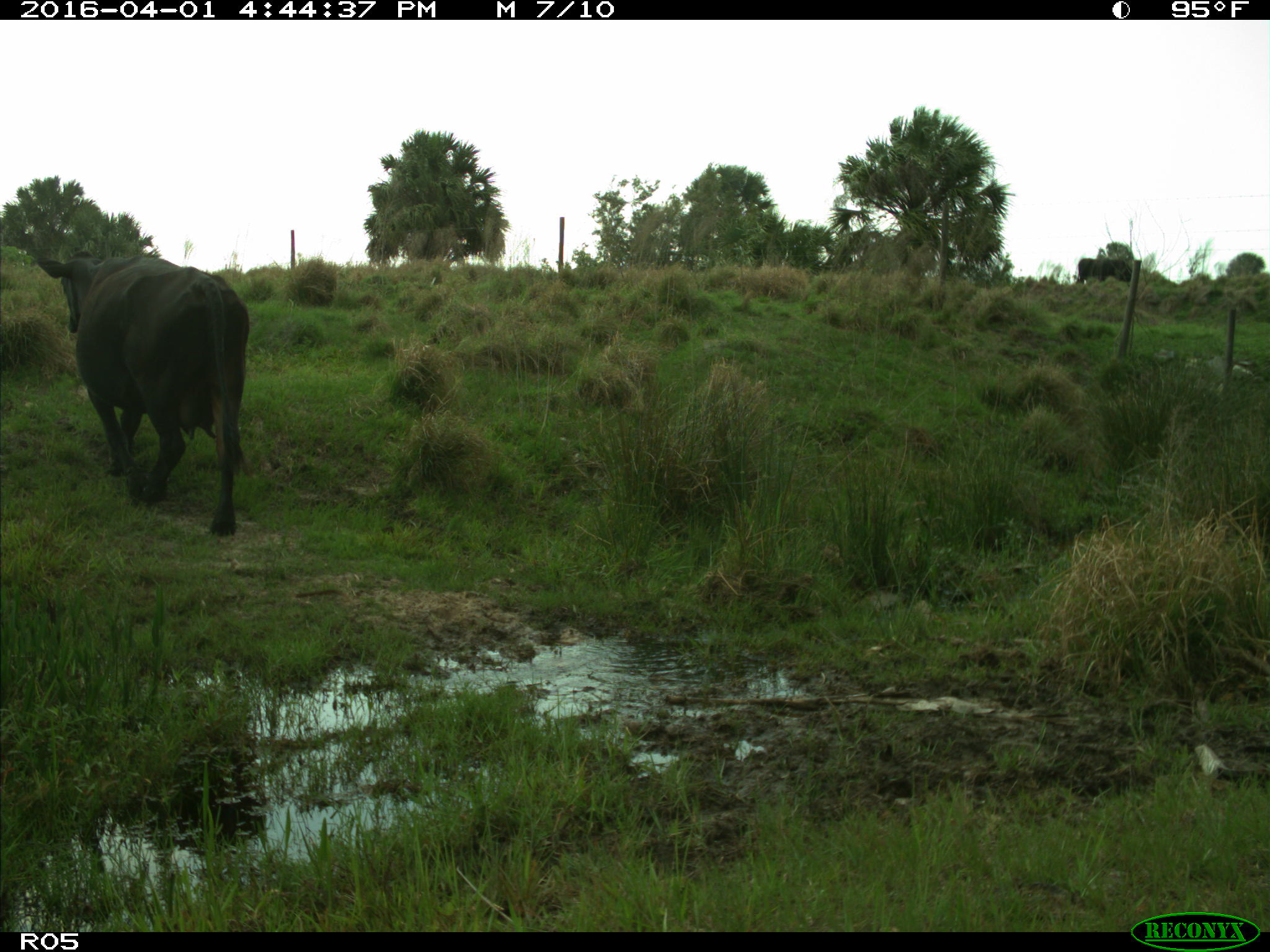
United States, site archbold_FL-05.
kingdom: Animalia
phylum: Chordata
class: Mammalia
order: Artiodactyla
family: Bovidae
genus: Bos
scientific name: Bos taurus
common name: domestic cow